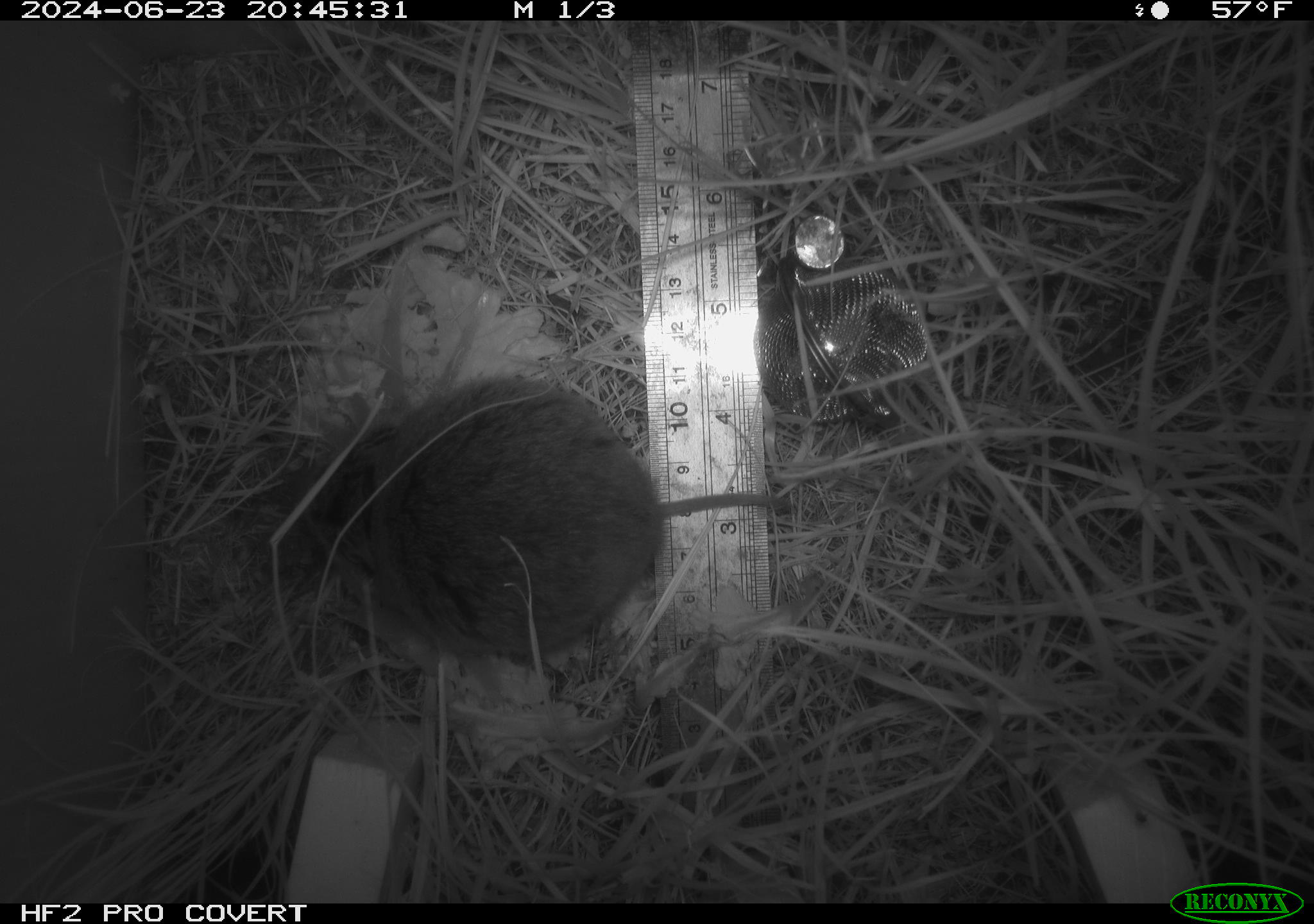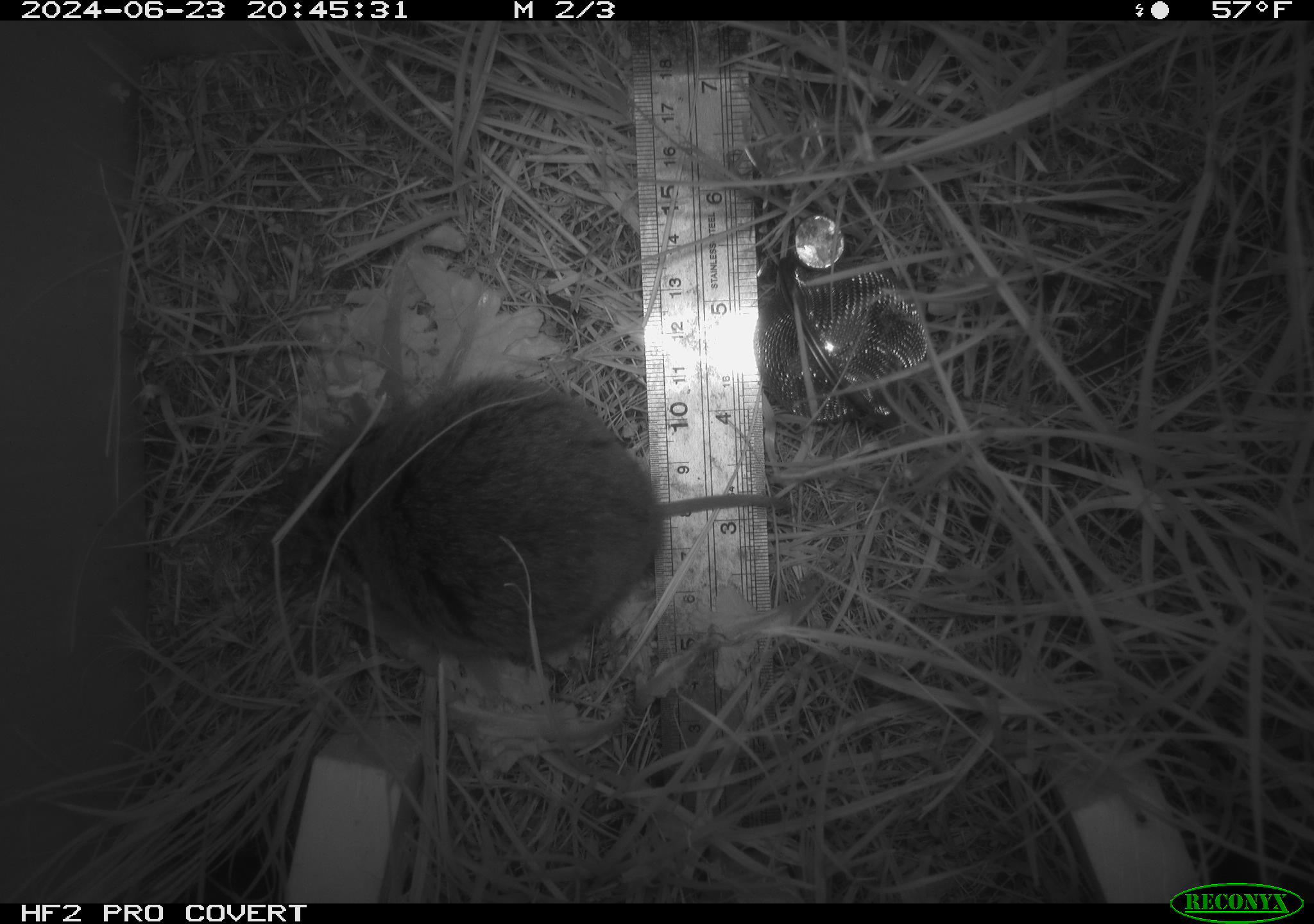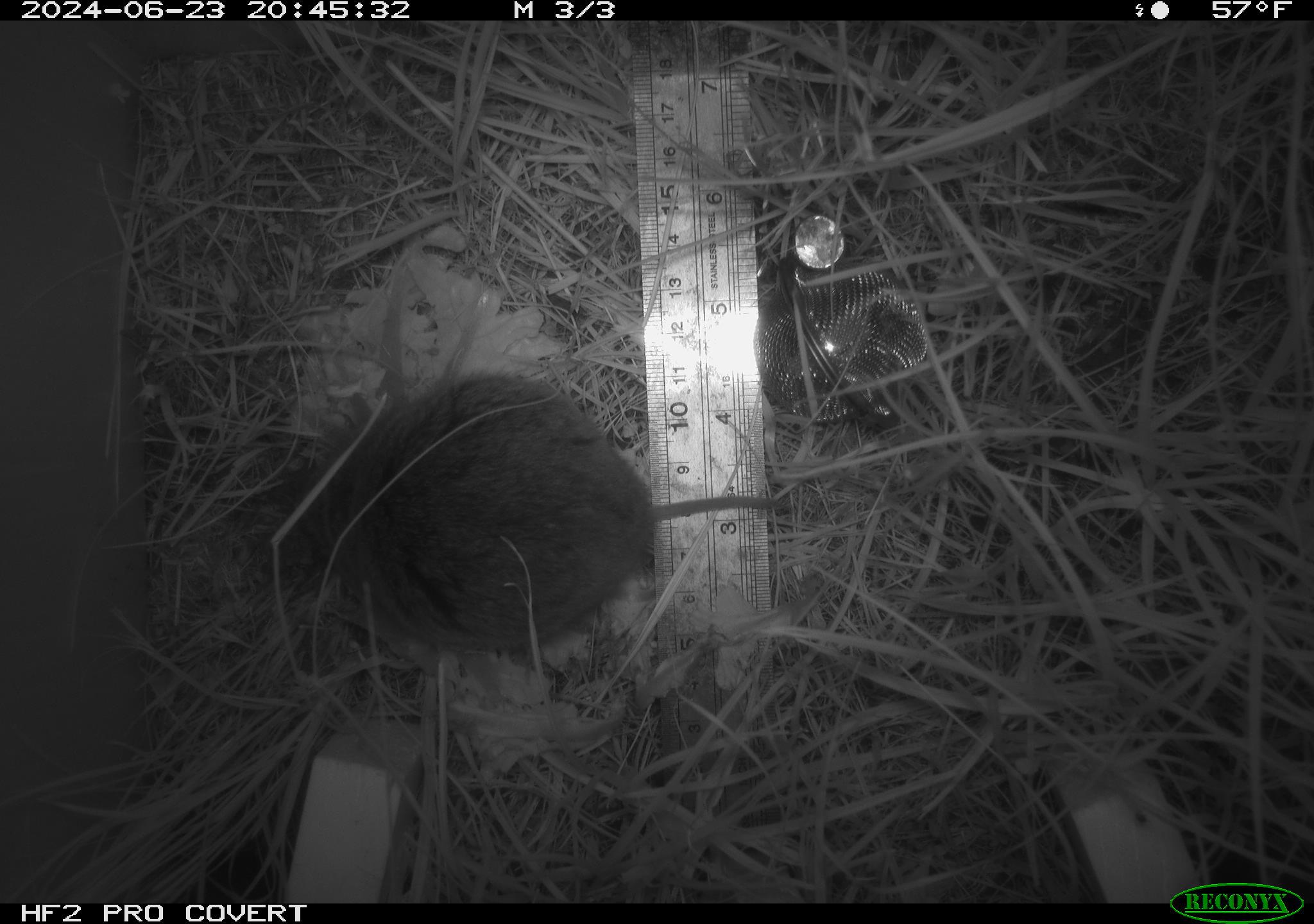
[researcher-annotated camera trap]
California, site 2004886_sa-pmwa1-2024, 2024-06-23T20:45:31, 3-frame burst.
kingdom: Animalia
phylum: Chordata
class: Mammalia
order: Rodentia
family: Cricetidae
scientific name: Arvicolinae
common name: voles, lemmings, and muskrats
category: arvicolinae subfamily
Arvicolinae subfamily (voles, lemmings, and muskrats) (Arvicolinae).